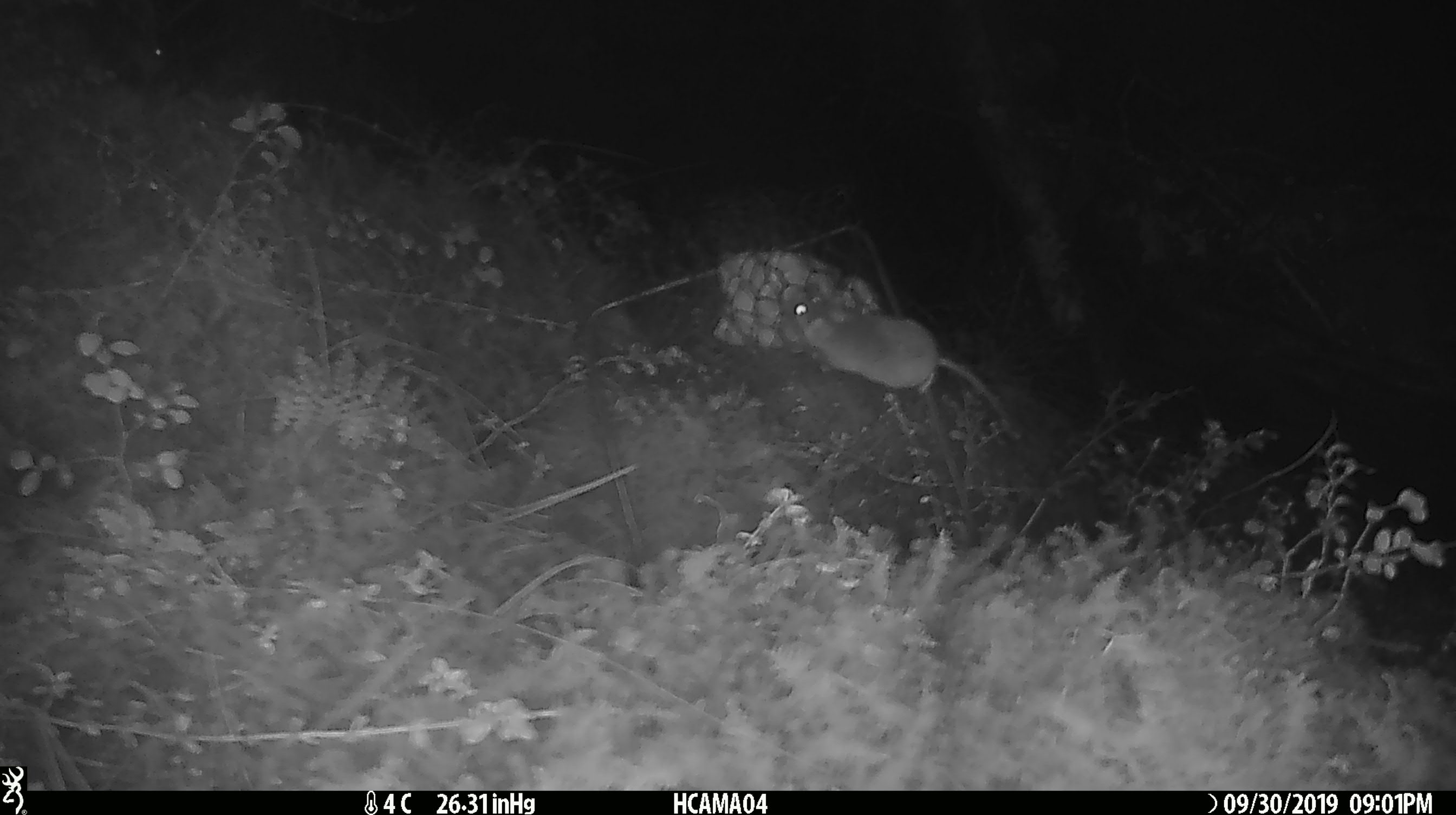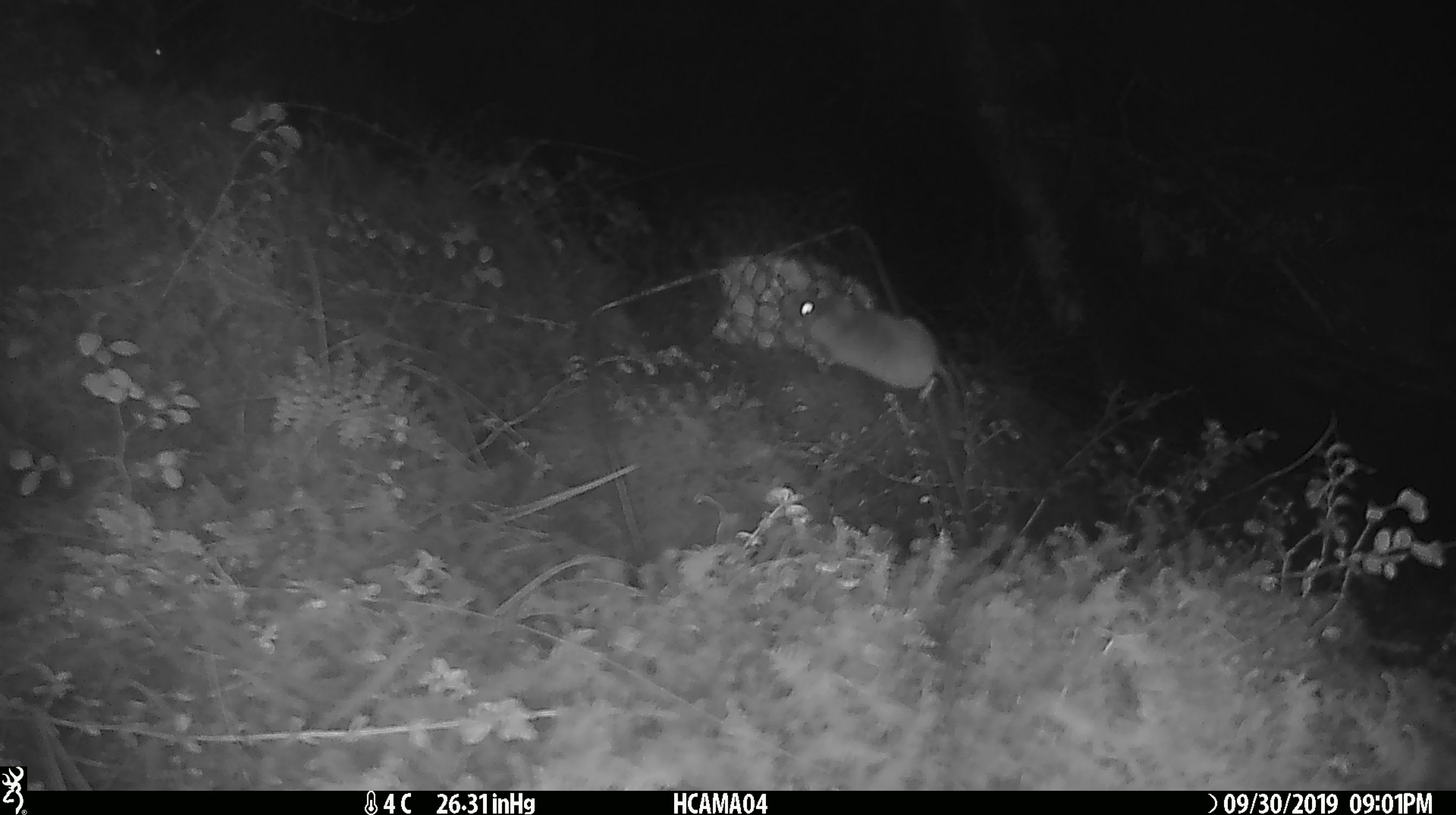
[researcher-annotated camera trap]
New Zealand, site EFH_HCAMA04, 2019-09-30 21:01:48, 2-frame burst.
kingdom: Animalia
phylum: Chordata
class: Mammalia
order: Rodentia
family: Muridae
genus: Mus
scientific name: Mus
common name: mouse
Mouse (Mus).